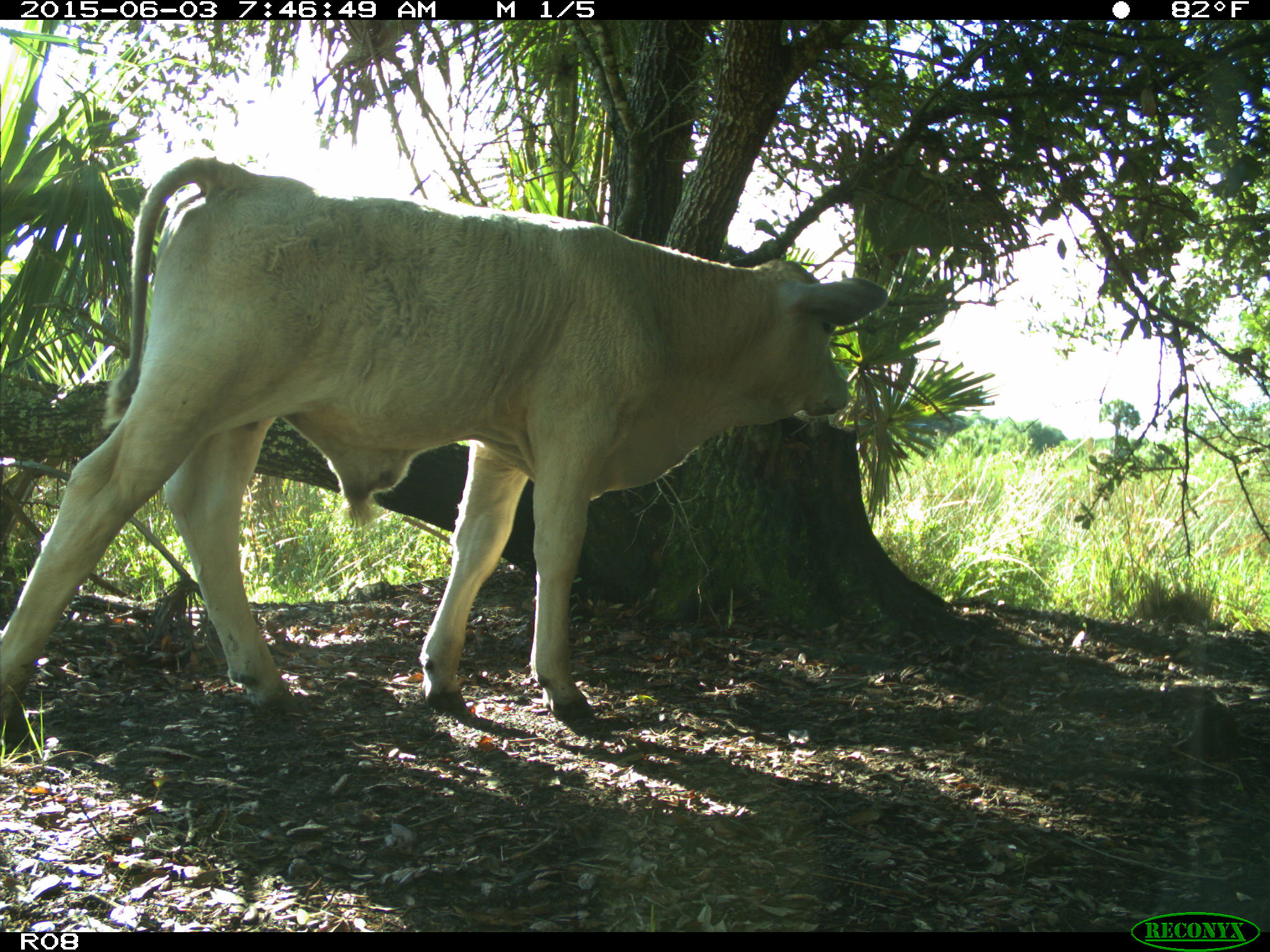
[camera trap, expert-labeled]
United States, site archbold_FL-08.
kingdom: Animalia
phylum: Chordata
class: Mammalia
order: Artiodactyla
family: Bovidae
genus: Bos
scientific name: Bos taurus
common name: domestic cow